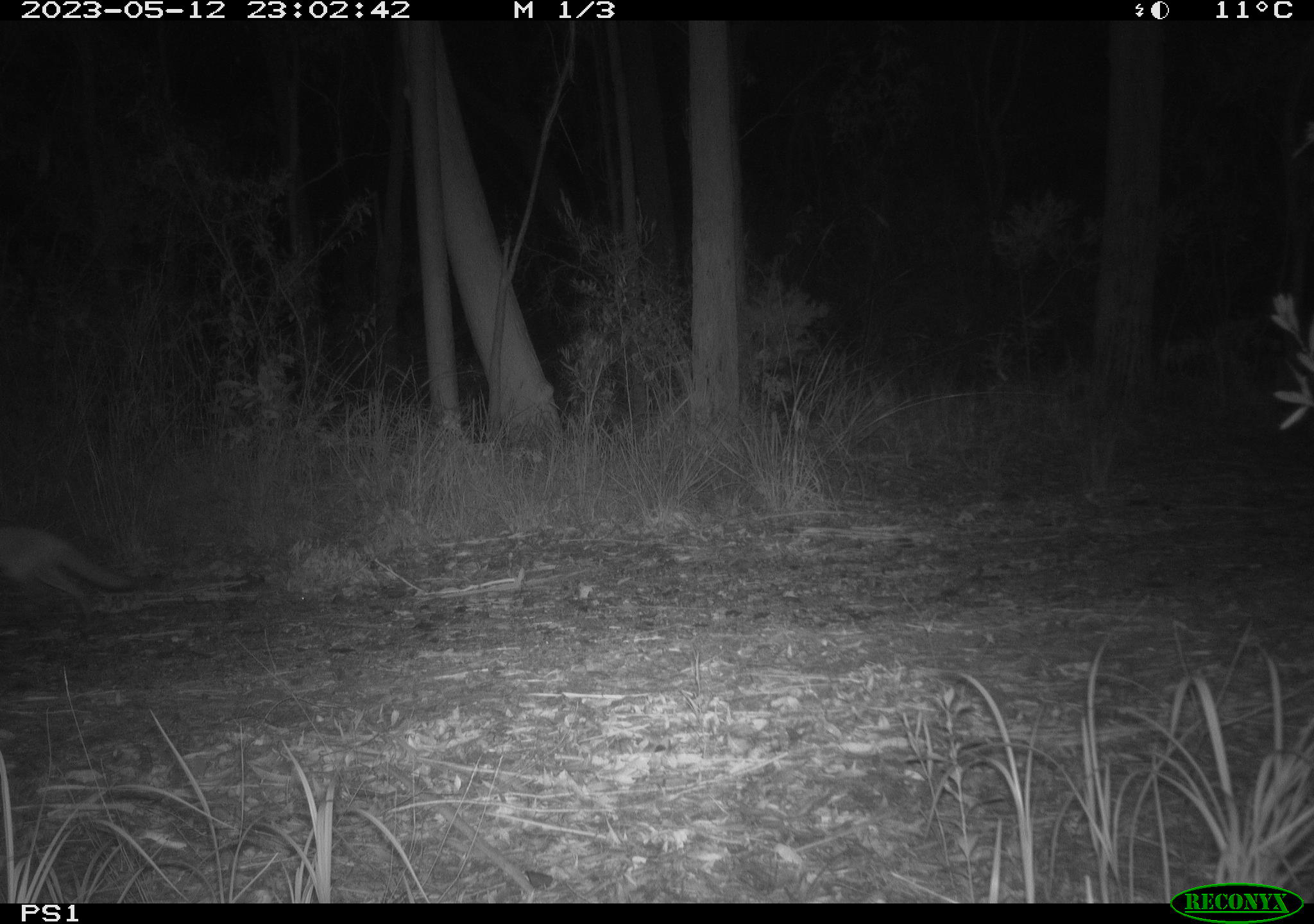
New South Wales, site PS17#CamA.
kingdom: Animalia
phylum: Chordata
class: Mammalia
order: Carnivora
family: Canidae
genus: Vulpes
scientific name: Vulpes vulpes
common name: red fox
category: fox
Fox (red fox) (Vulpes vulpes).